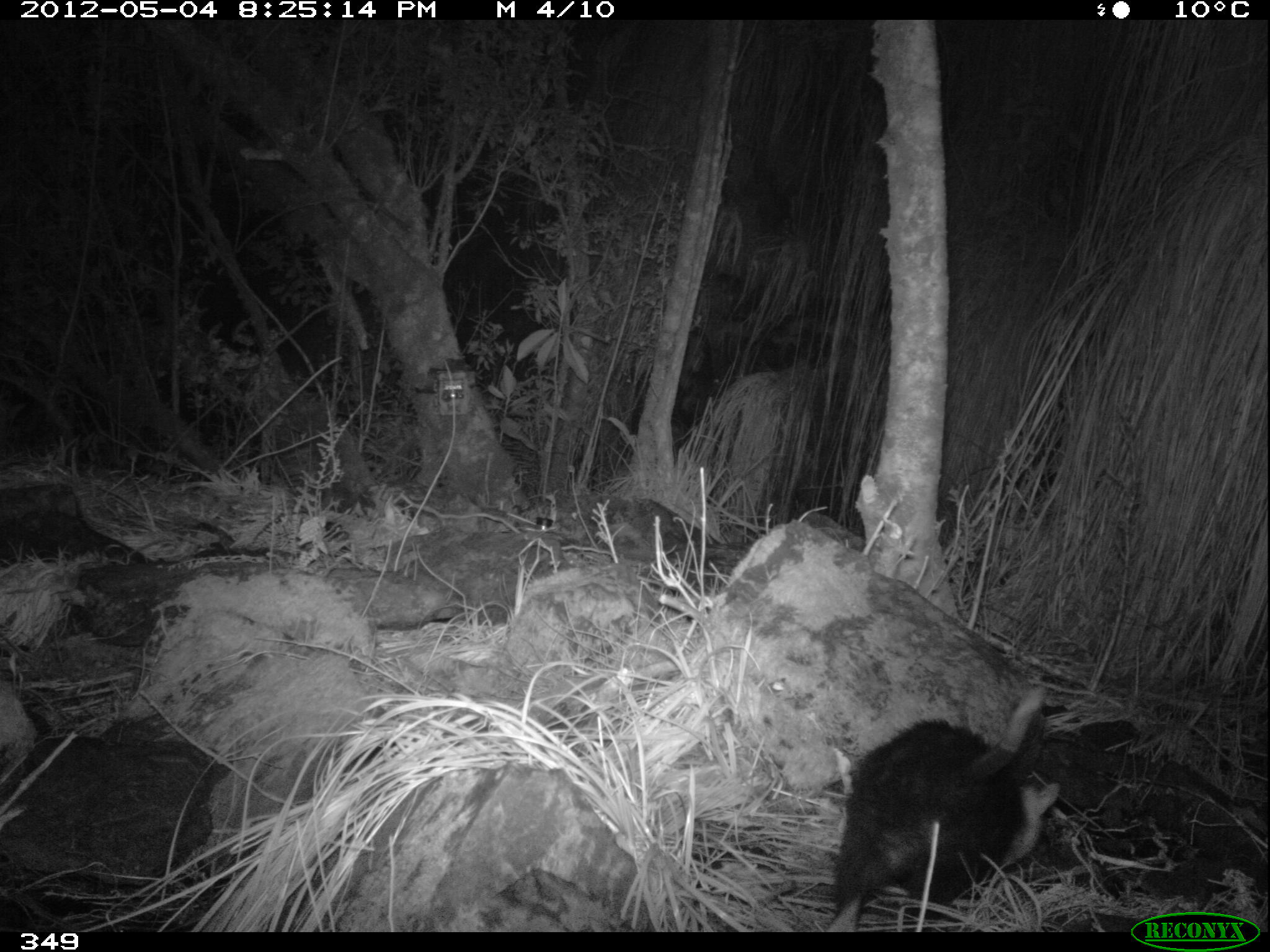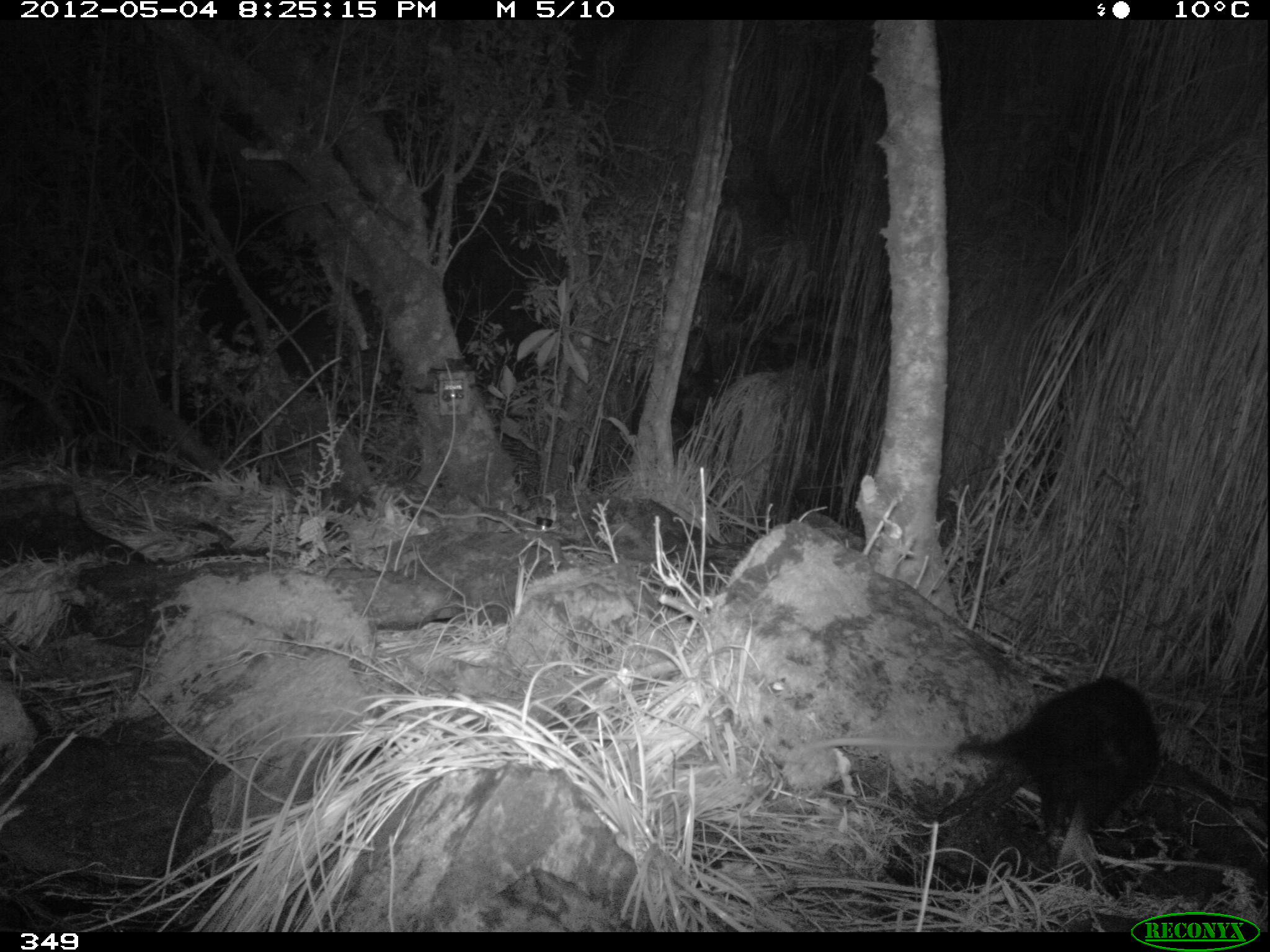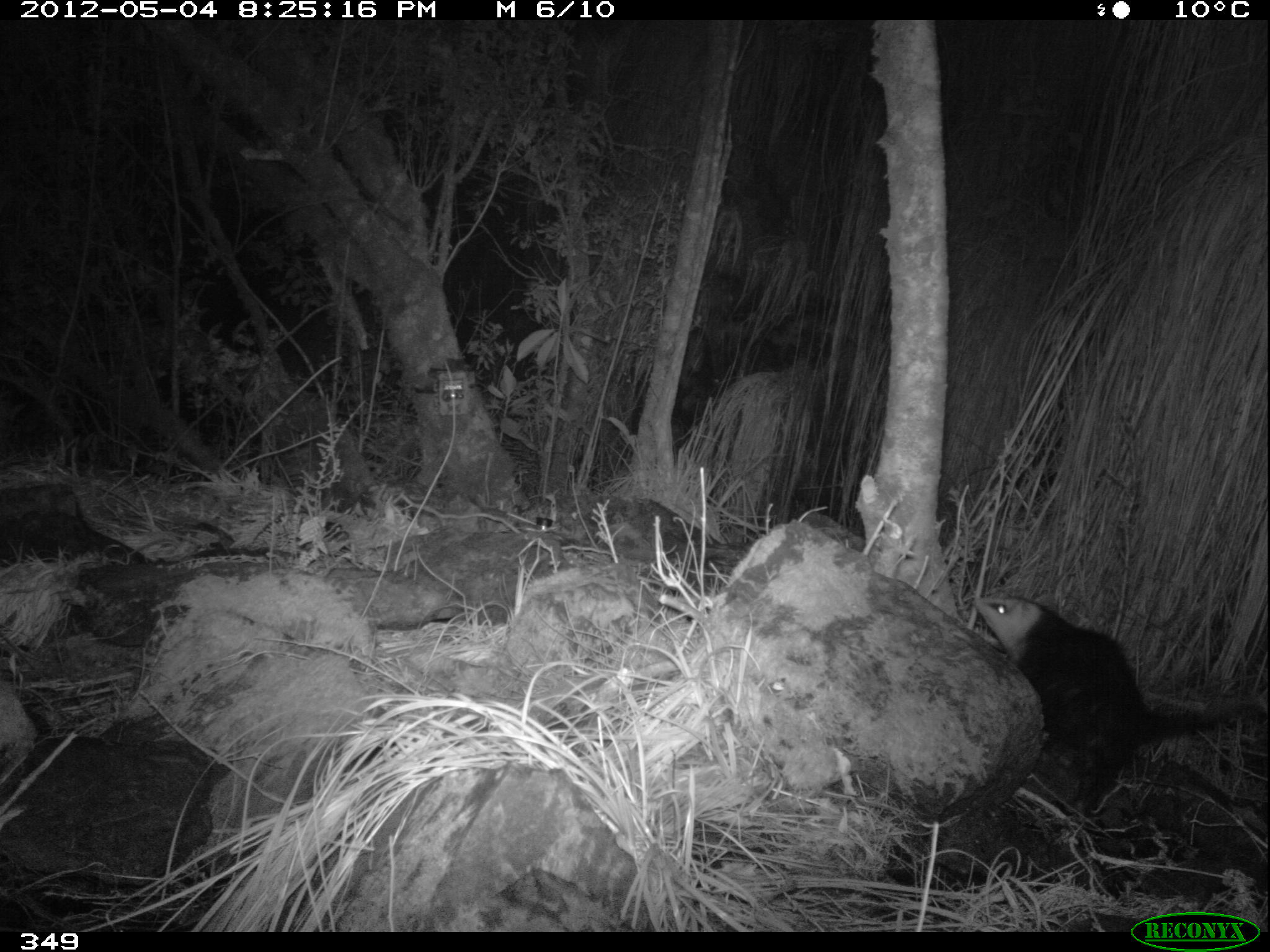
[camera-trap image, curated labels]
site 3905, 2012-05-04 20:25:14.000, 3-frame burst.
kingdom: Animalia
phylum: Chordata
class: Mammalia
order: Didelphimorphia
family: Didelphidae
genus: Didelphis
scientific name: Didelphis pernigra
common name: andean white-eared opossum